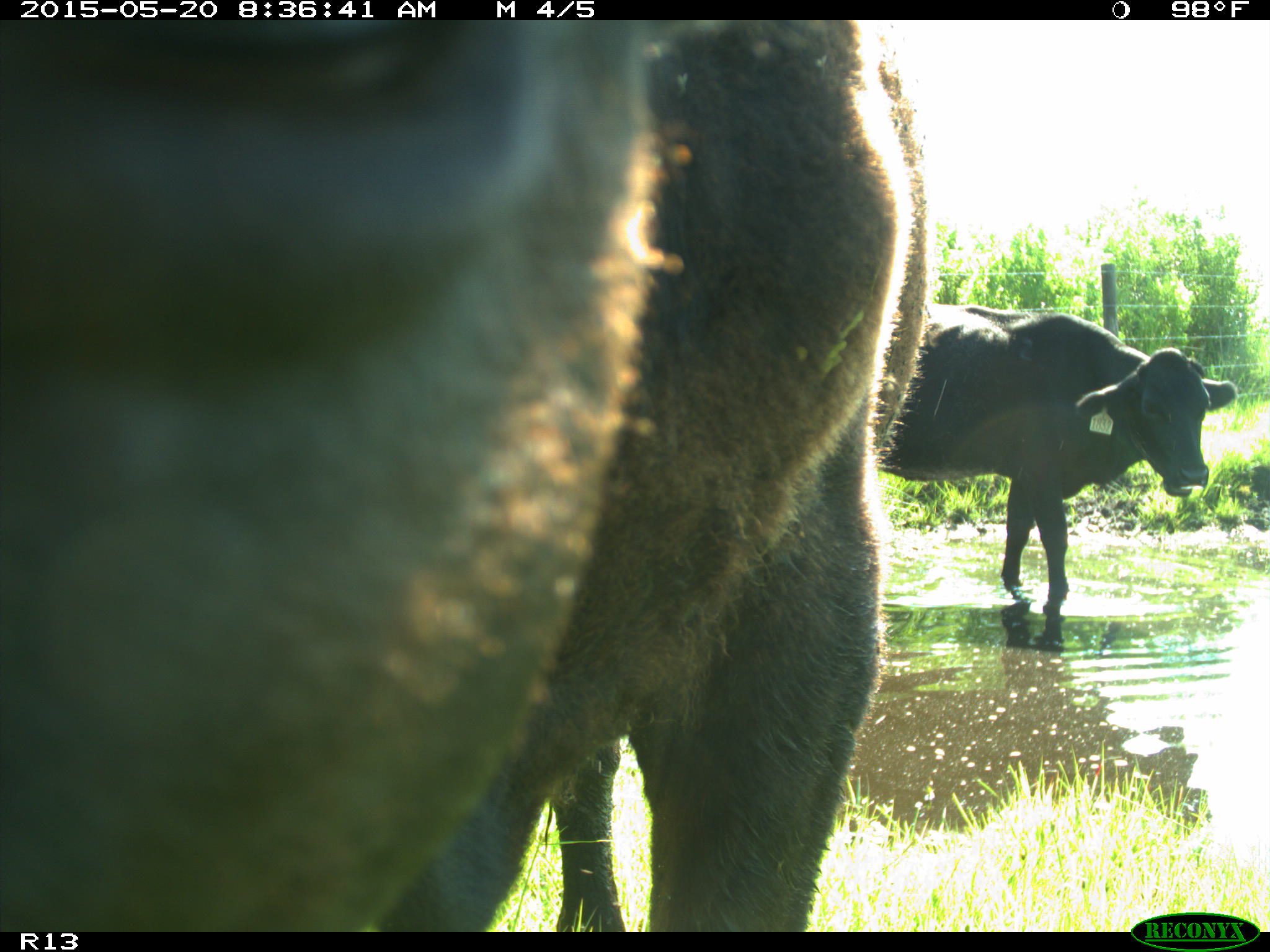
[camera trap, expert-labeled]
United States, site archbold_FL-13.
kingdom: Animalia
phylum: Chordata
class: Mammalia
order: Artiodactyla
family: Bovidae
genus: Bos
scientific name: Bos taurus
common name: domestic cow